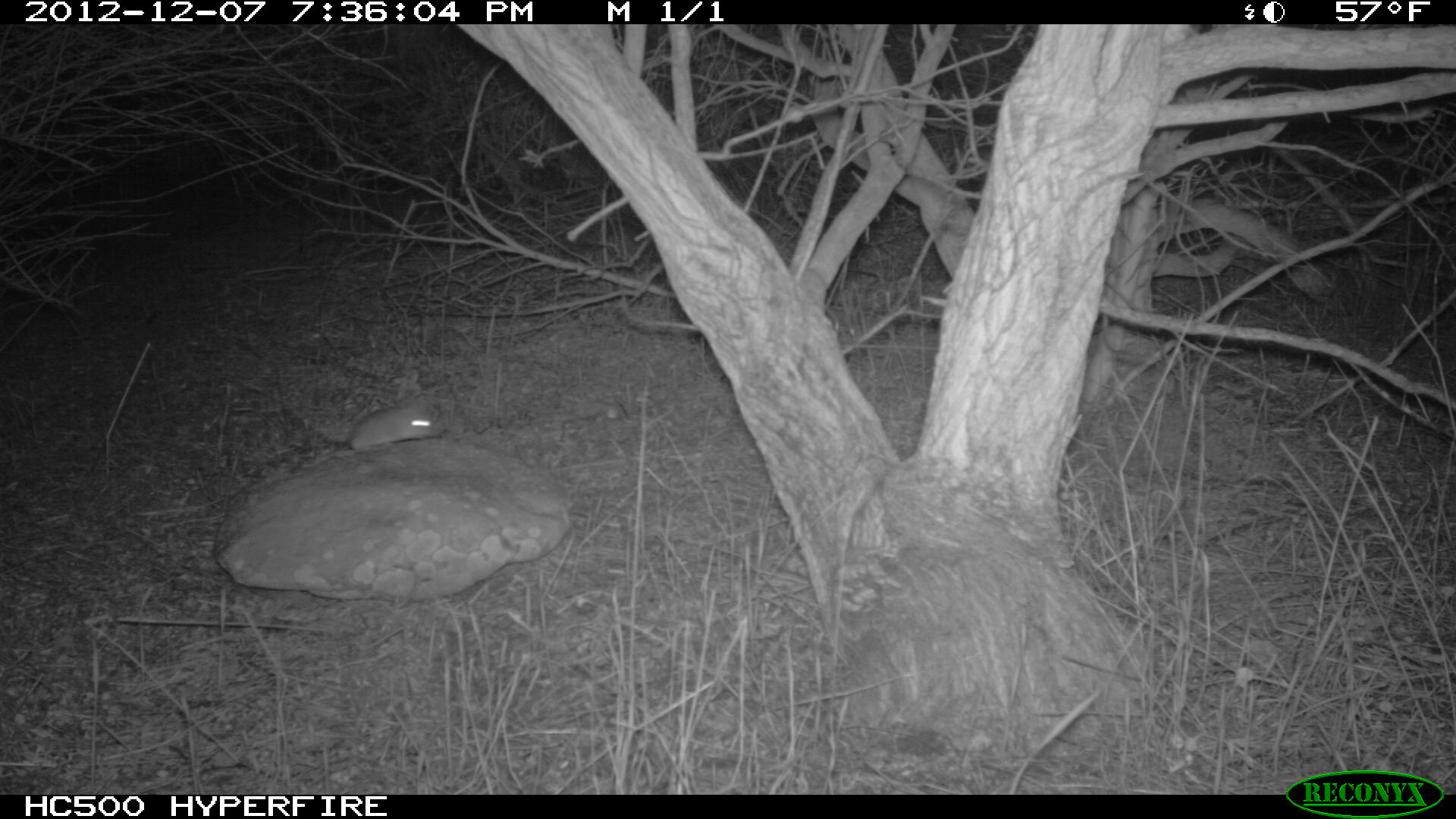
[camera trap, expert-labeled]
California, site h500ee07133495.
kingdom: Animalia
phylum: Chordata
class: Mammalia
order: Rodentia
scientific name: Rodentia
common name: rodent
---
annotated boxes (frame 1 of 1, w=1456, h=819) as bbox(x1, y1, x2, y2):
rodent: bbox(293, 406, 441, 450)